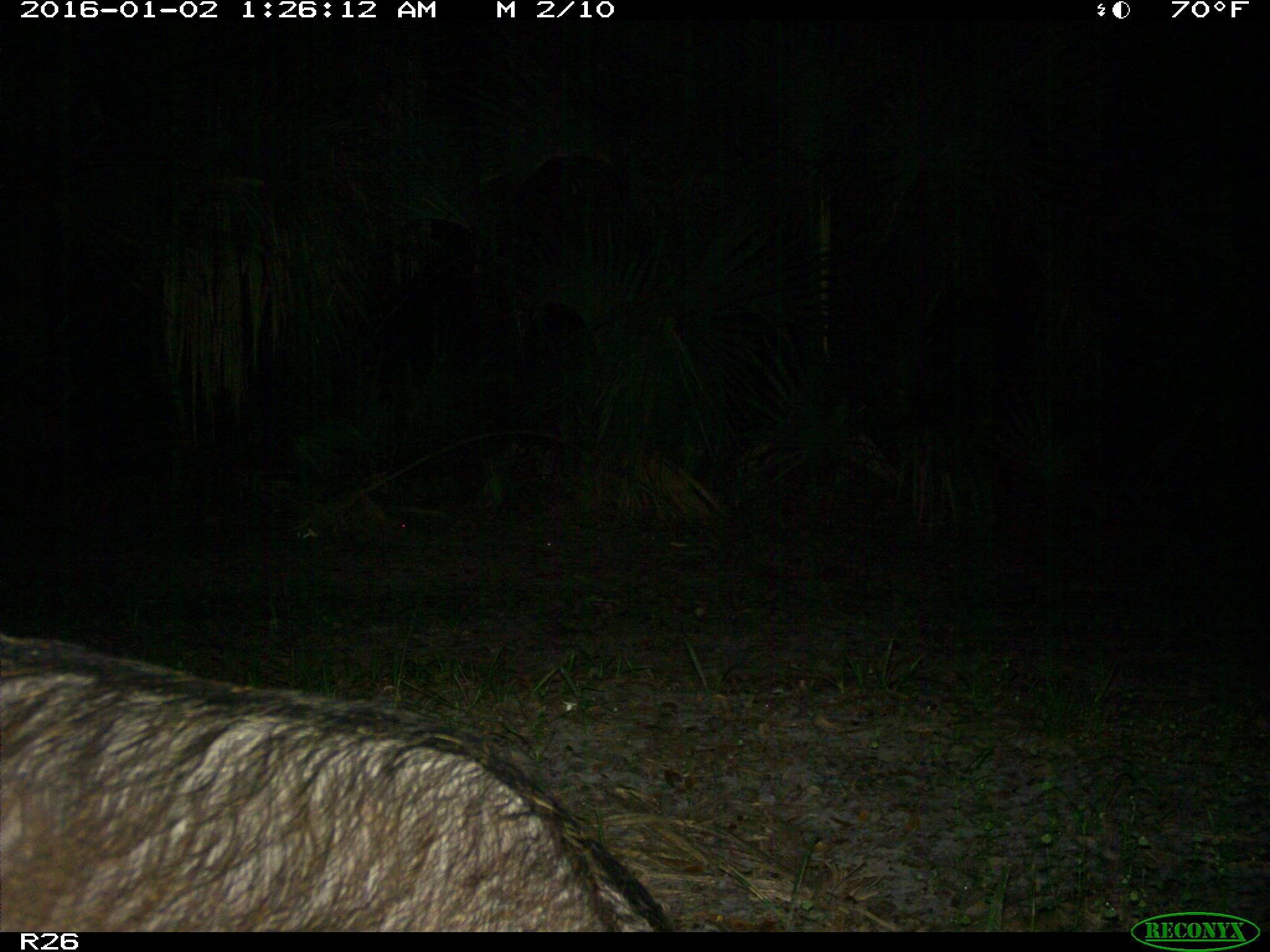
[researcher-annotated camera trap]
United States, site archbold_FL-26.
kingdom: Animalia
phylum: Chordata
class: Mammalia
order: Artiodactyla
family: Suidae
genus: Sus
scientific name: Sus scrofa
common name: wild boar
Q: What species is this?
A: Sus scrofa (wild boar).